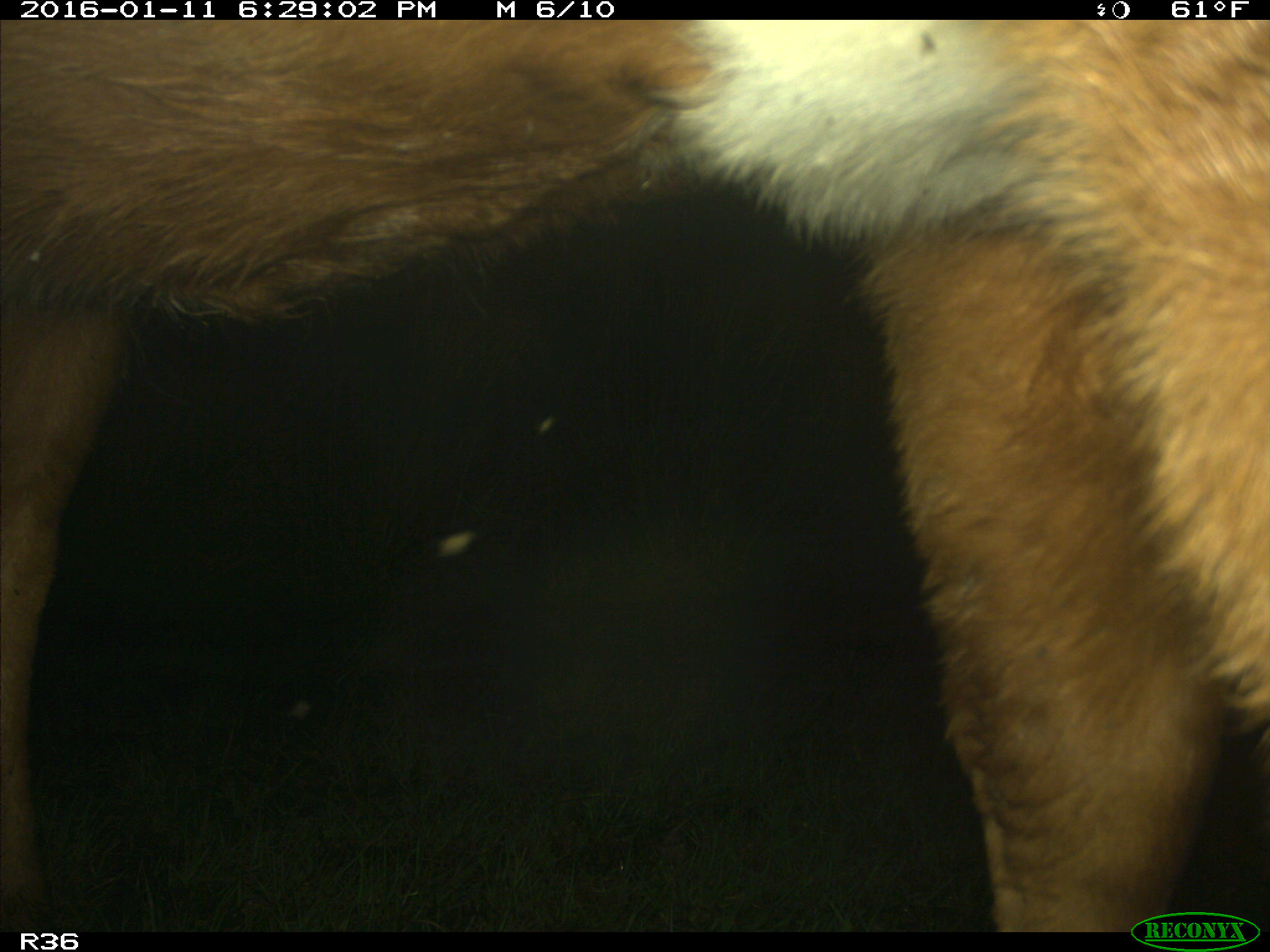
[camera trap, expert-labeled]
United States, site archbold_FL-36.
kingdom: Animalia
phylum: Chordata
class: Mammalia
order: Artiodactyla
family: Bovidae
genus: Bos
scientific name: Bos taurus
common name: domestic cow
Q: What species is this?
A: Bos taurus (domestic cow).